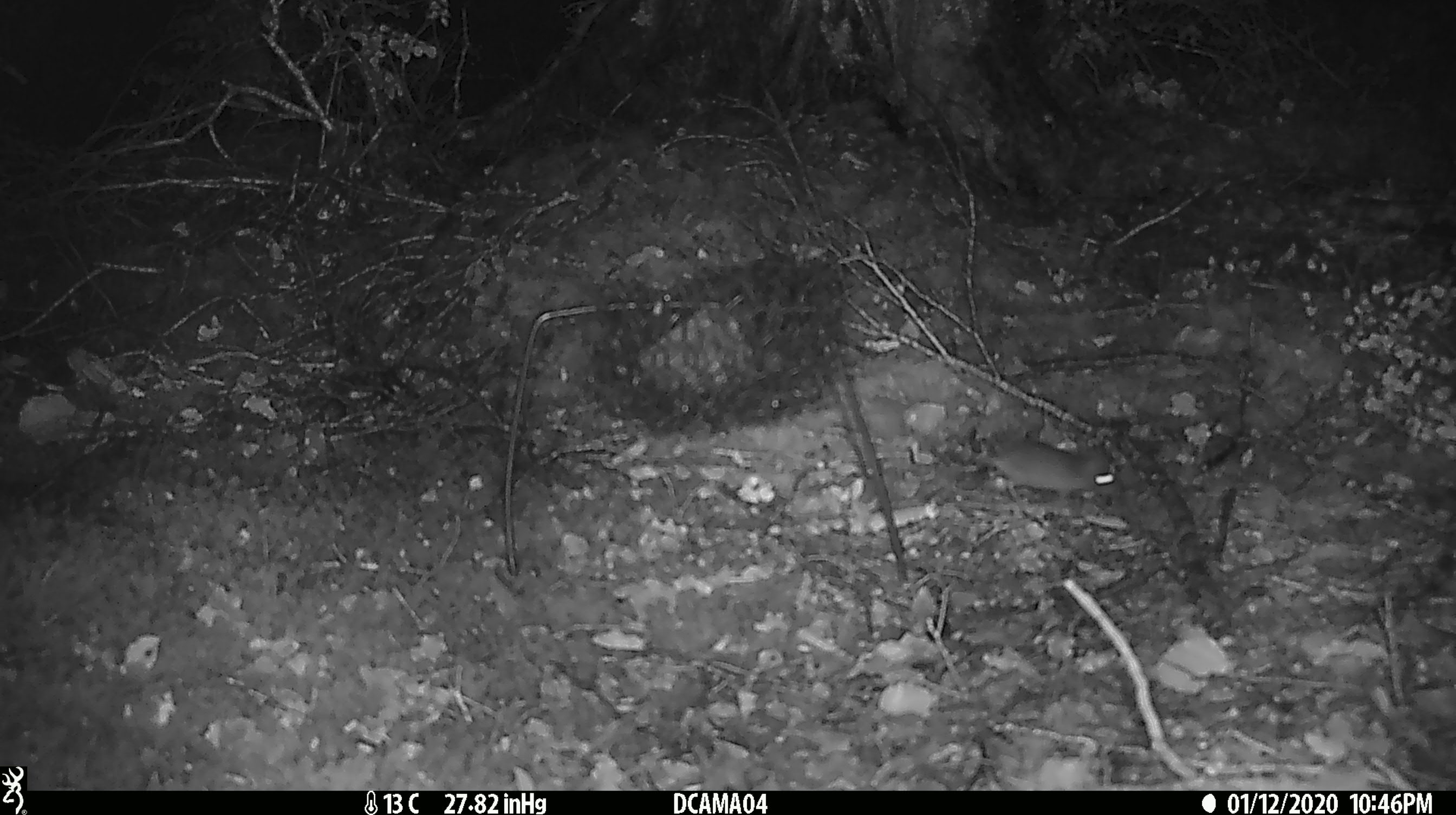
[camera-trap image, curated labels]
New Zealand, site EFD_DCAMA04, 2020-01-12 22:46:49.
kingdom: Animalia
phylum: Chordata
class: Mammalia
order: Rodentia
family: Muridae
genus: Mus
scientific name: Mus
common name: mouse